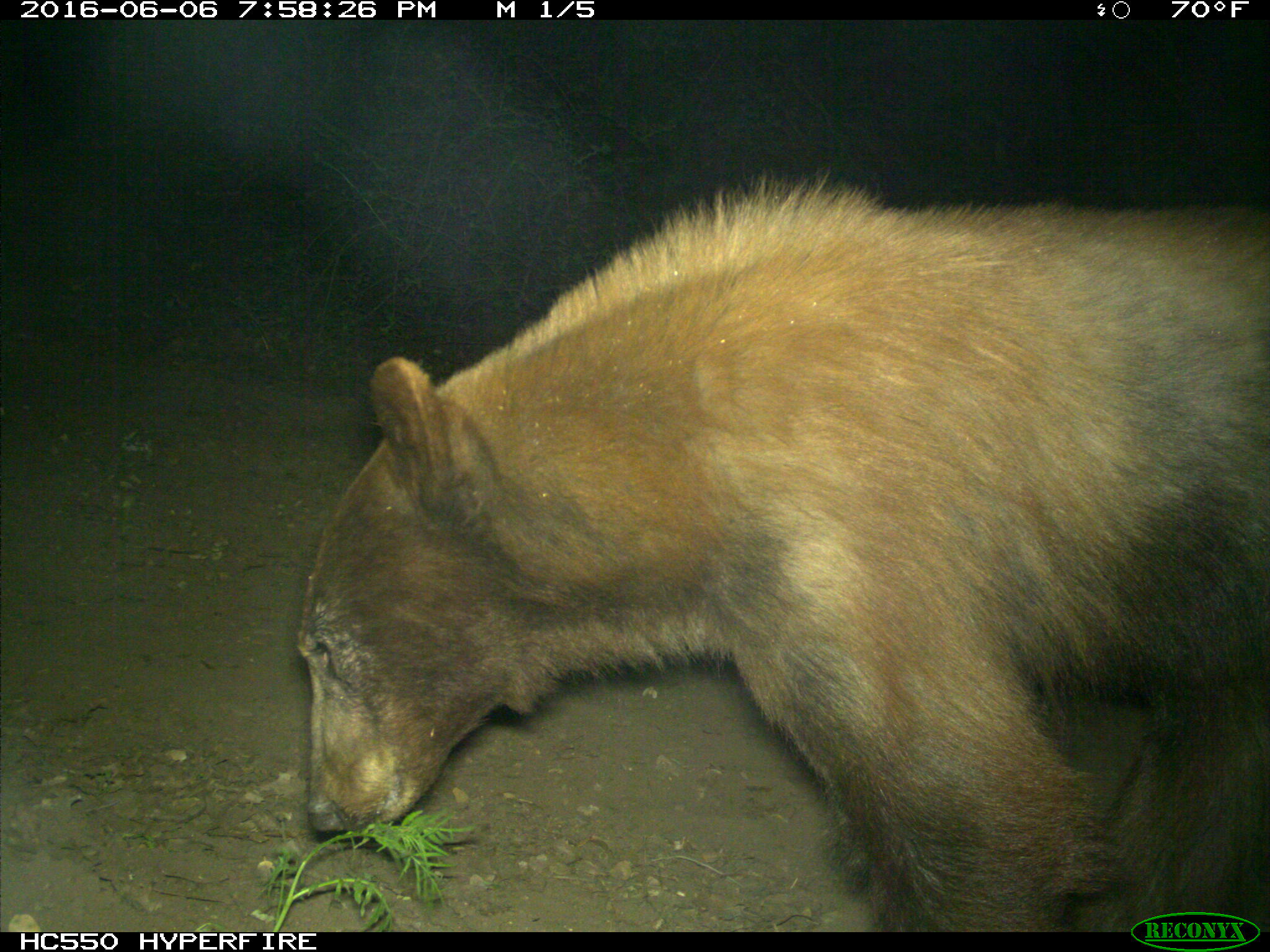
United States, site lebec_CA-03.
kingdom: Animalia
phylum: Chordata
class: Mammalia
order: Carnivora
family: Ursidae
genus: Ursus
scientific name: Ursus americanus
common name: american black bear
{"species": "Ursus americanus (american black bear)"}